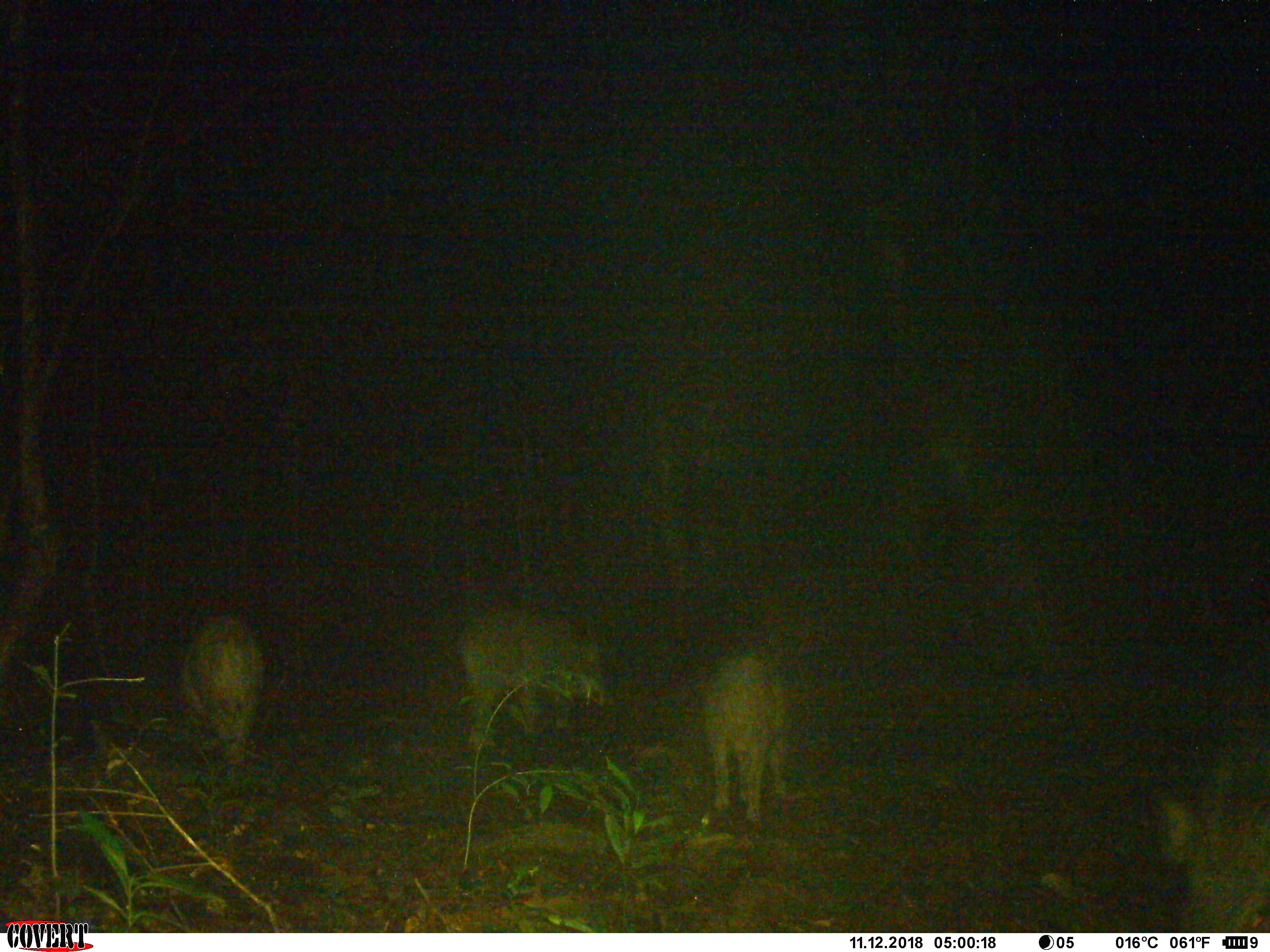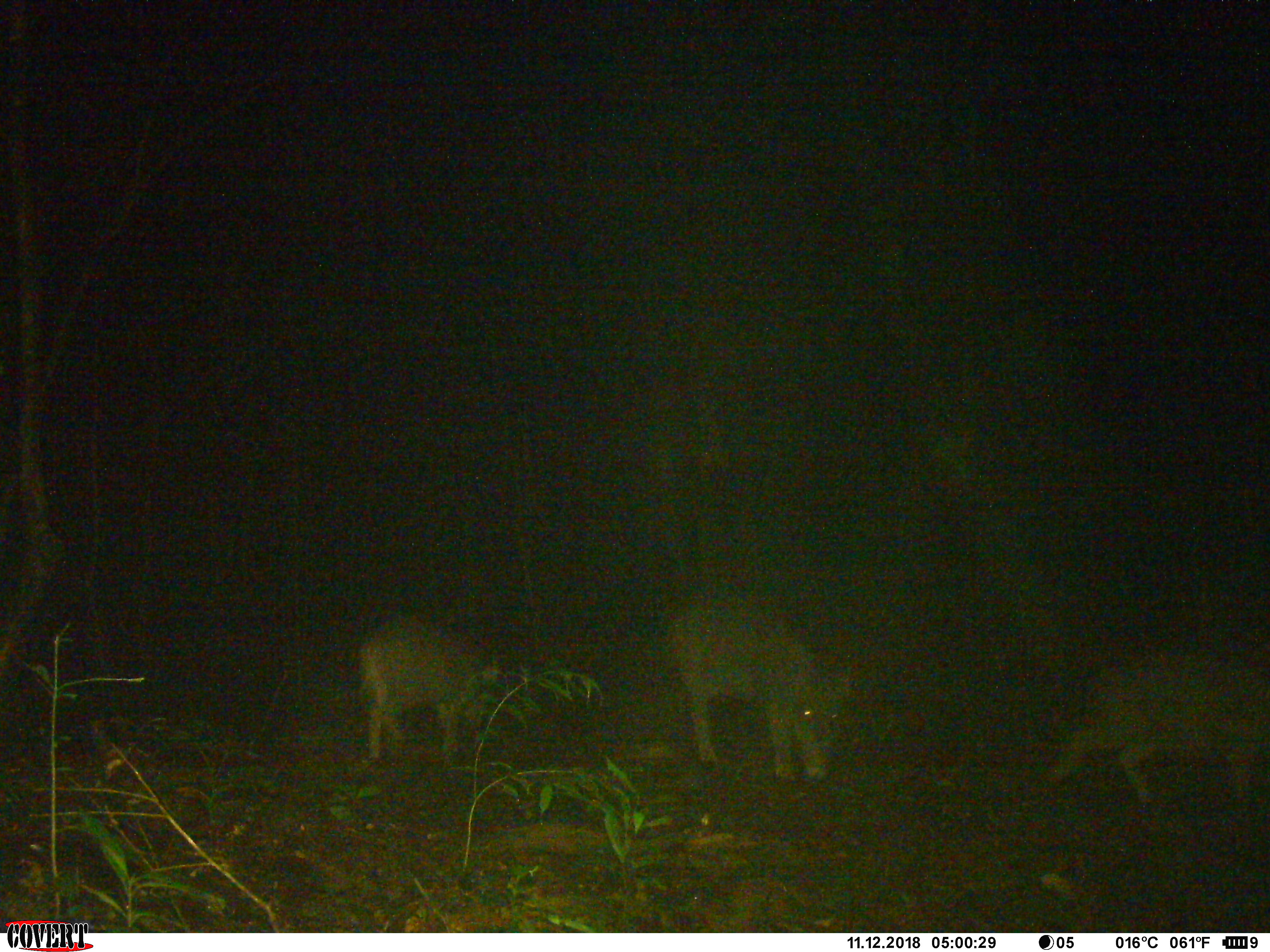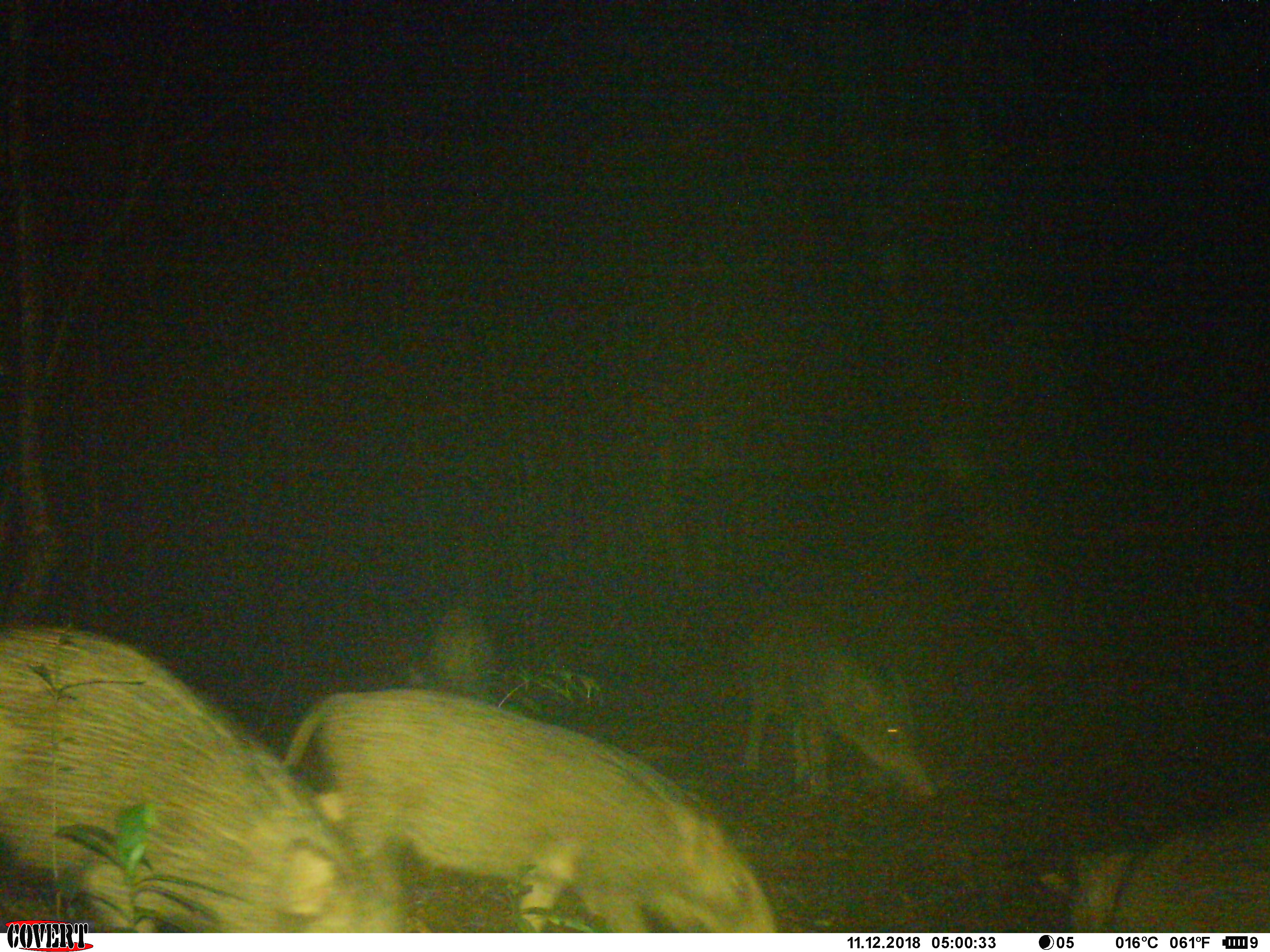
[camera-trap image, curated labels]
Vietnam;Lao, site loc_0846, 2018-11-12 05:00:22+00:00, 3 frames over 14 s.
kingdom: Animalia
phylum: Chordata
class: Mammalia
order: Artiodactyla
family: Suidae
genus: Sus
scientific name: Sus scrofa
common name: eurasian wild pig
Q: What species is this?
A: Eurasian wild pig (Sus scrofa).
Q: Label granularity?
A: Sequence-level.